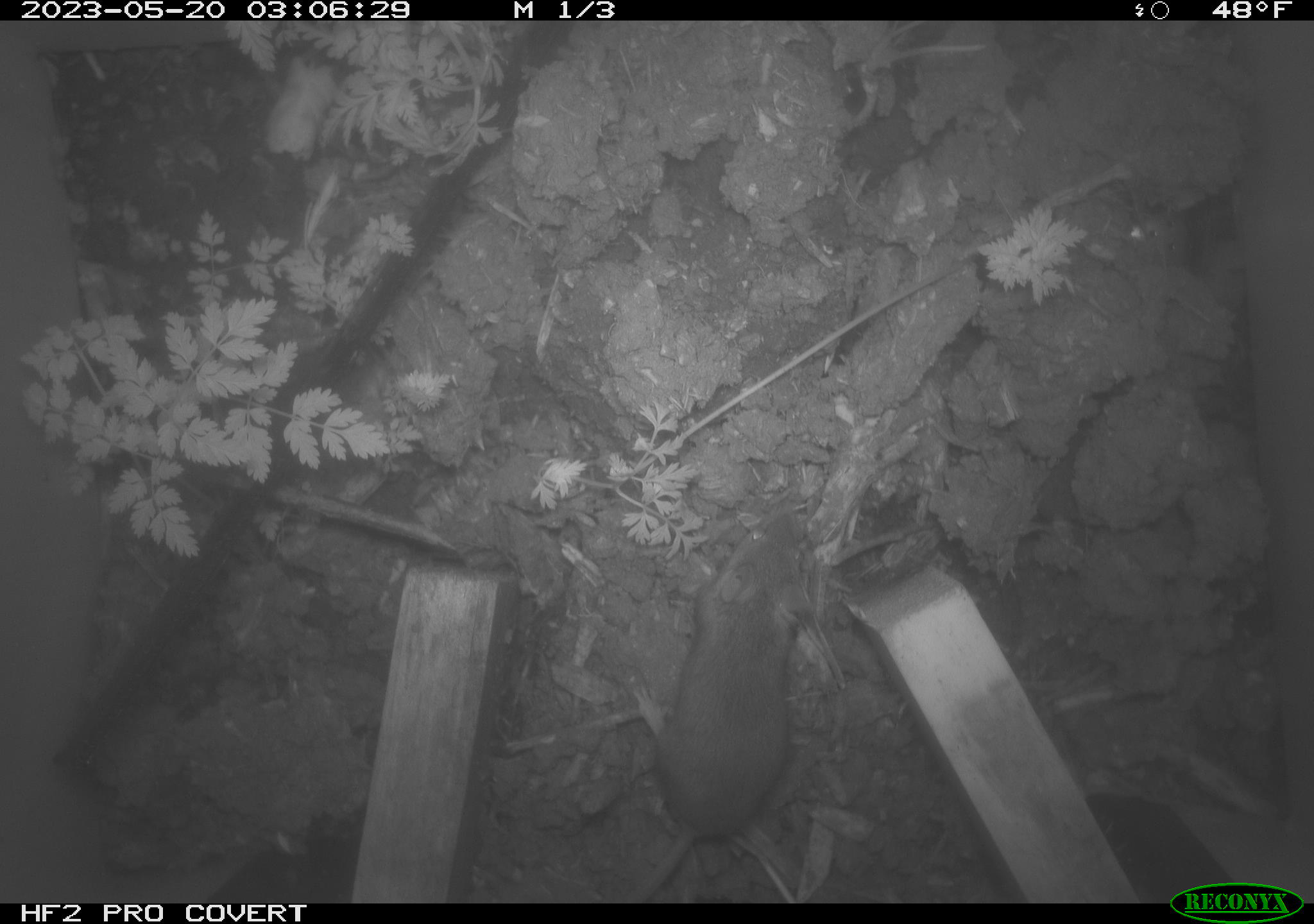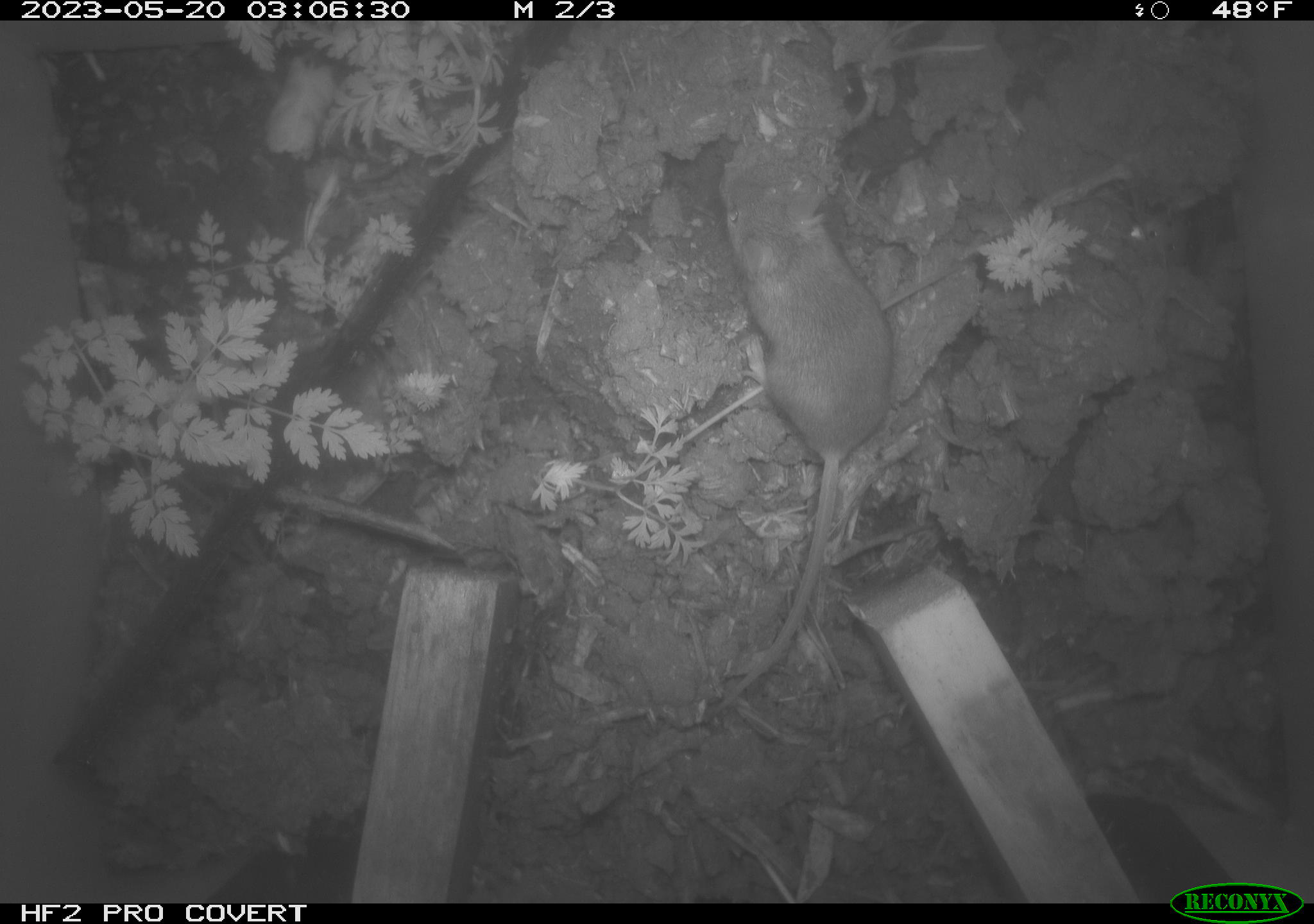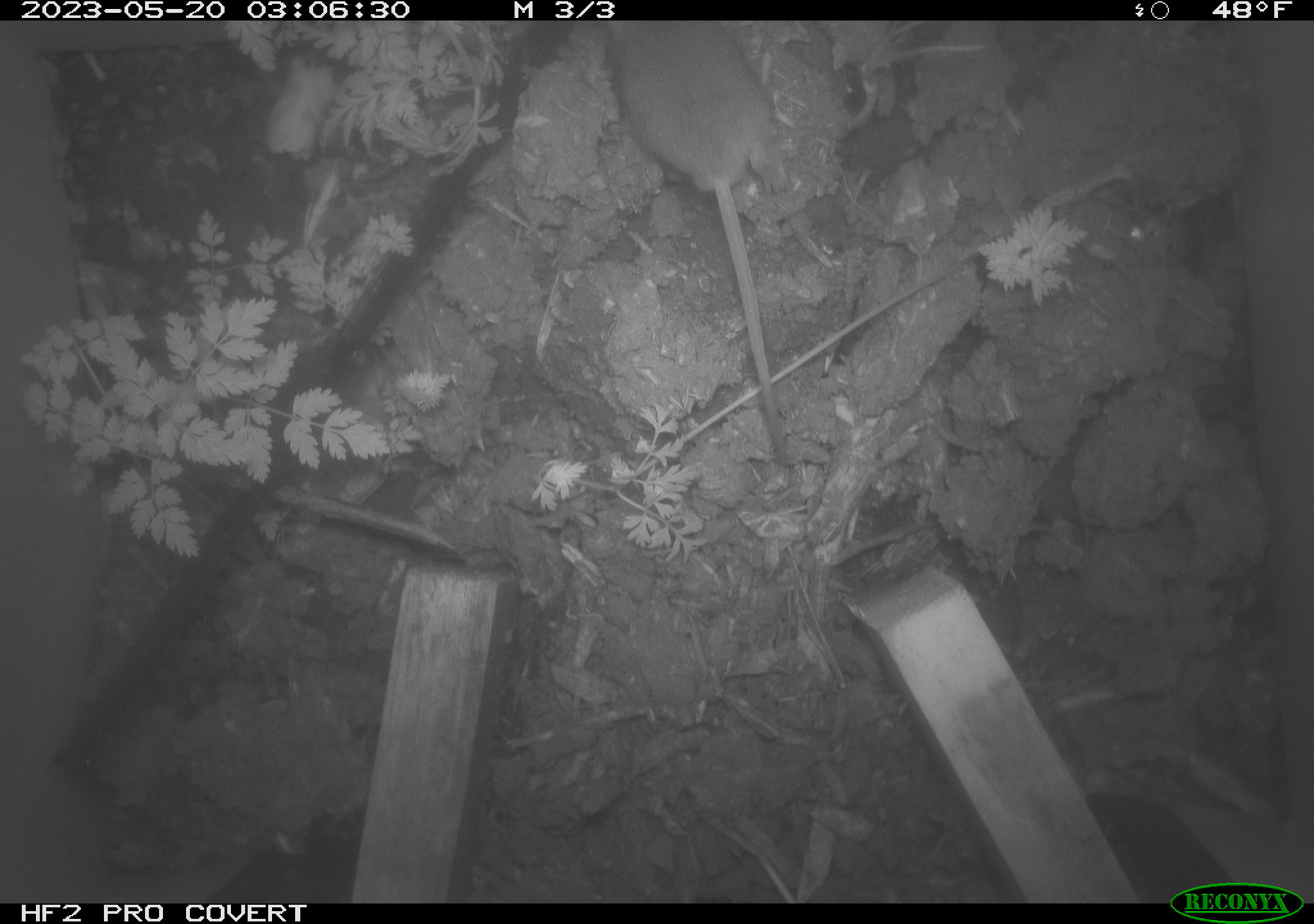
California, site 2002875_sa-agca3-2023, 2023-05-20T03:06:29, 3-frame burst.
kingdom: Animalia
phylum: Chordata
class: Mammalia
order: Rodentia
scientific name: Rodentia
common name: mouse species